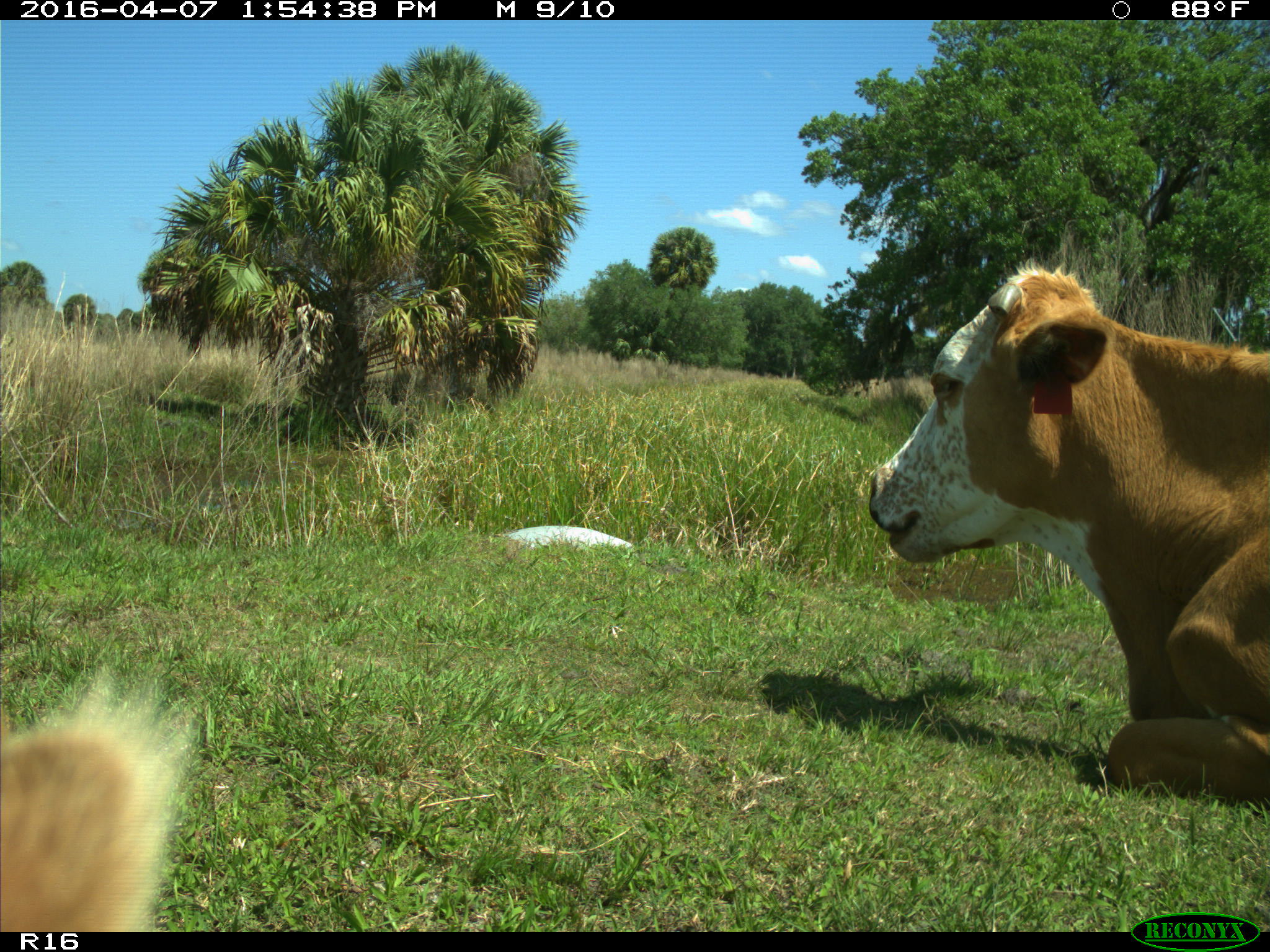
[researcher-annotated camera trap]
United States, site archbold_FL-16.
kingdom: Animalia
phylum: Chordata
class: Mammalia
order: Artiodactyla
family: Bovidae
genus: Bos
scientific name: Bos taurus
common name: domestic cow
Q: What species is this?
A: Bos taurus (domestic cow).